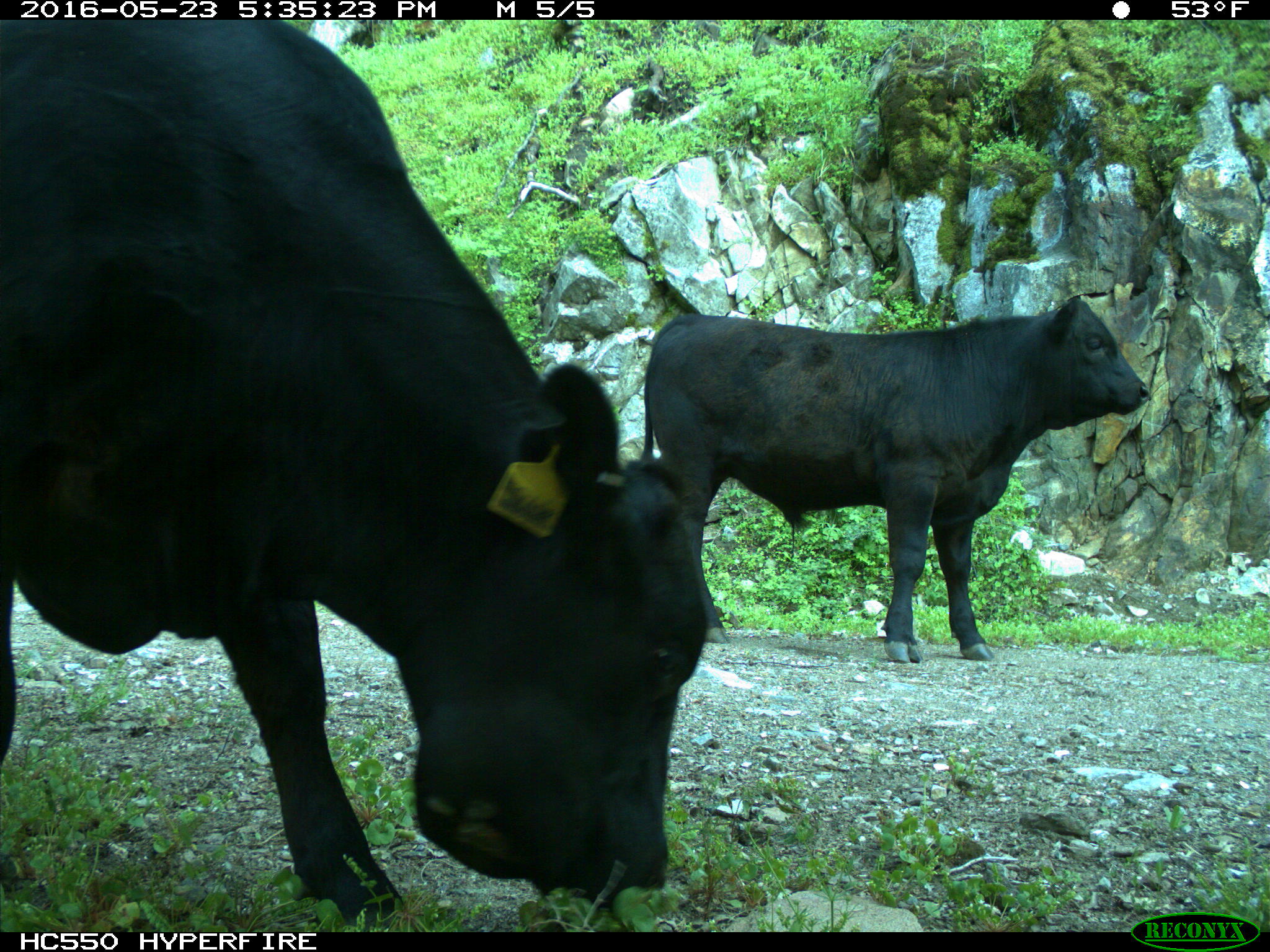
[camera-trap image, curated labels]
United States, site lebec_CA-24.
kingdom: Animalia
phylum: Chordata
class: Mammalia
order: Artiodactyla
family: Bovidae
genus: Bos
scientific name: Bos taurus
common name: domestic cow